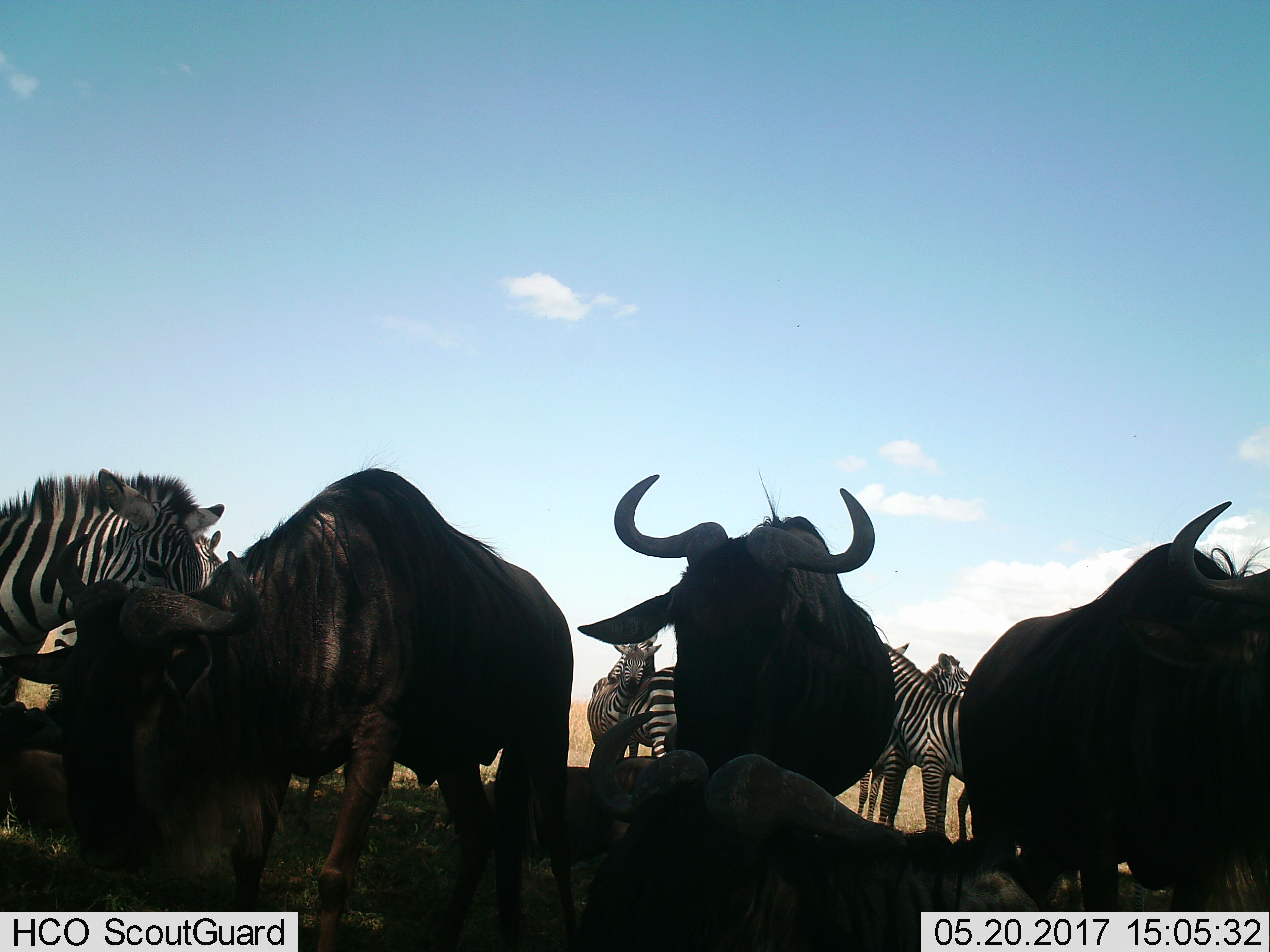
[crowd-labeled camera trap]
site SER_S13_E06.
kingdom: Animalia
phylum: Chordata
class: Mammalia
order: Artiodactyla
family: Bovidae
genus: Connochaetes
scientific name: Connochaetes taurinus taurinus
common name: blue wildebeest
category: wildebeestblue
Wildebeestblue (blue wildebeest) (Connochaetes taurinus taurinus), count 4. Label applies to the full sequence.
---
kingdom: Animalia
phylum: Chordata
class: Mammalia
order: Perissodactyla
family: Equidae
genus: Equus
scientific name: Equus quagga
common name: plains zebra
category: zebraplains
Zebraplains (plains zebra) (Equus quagga), count 6. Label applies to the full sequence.